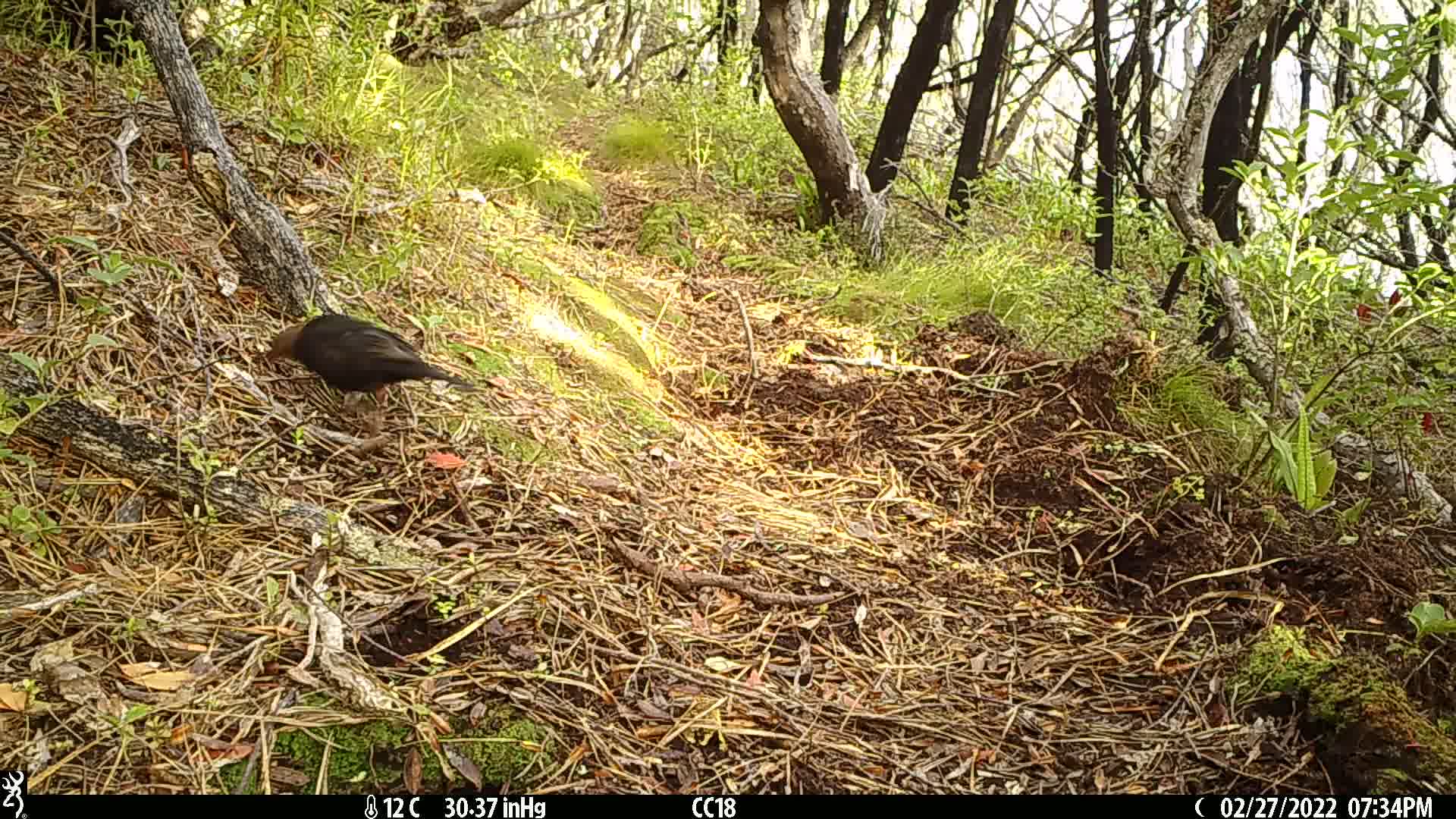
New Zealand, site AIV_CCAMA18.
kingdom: Animalia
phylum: Chordata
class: Aves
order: Passeriformes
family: Turdidae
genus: Turdus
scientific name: Turdus merula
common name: eurasian blackbird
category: blackbird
Blackbird (eurasian blackbird) (Turdus merula).